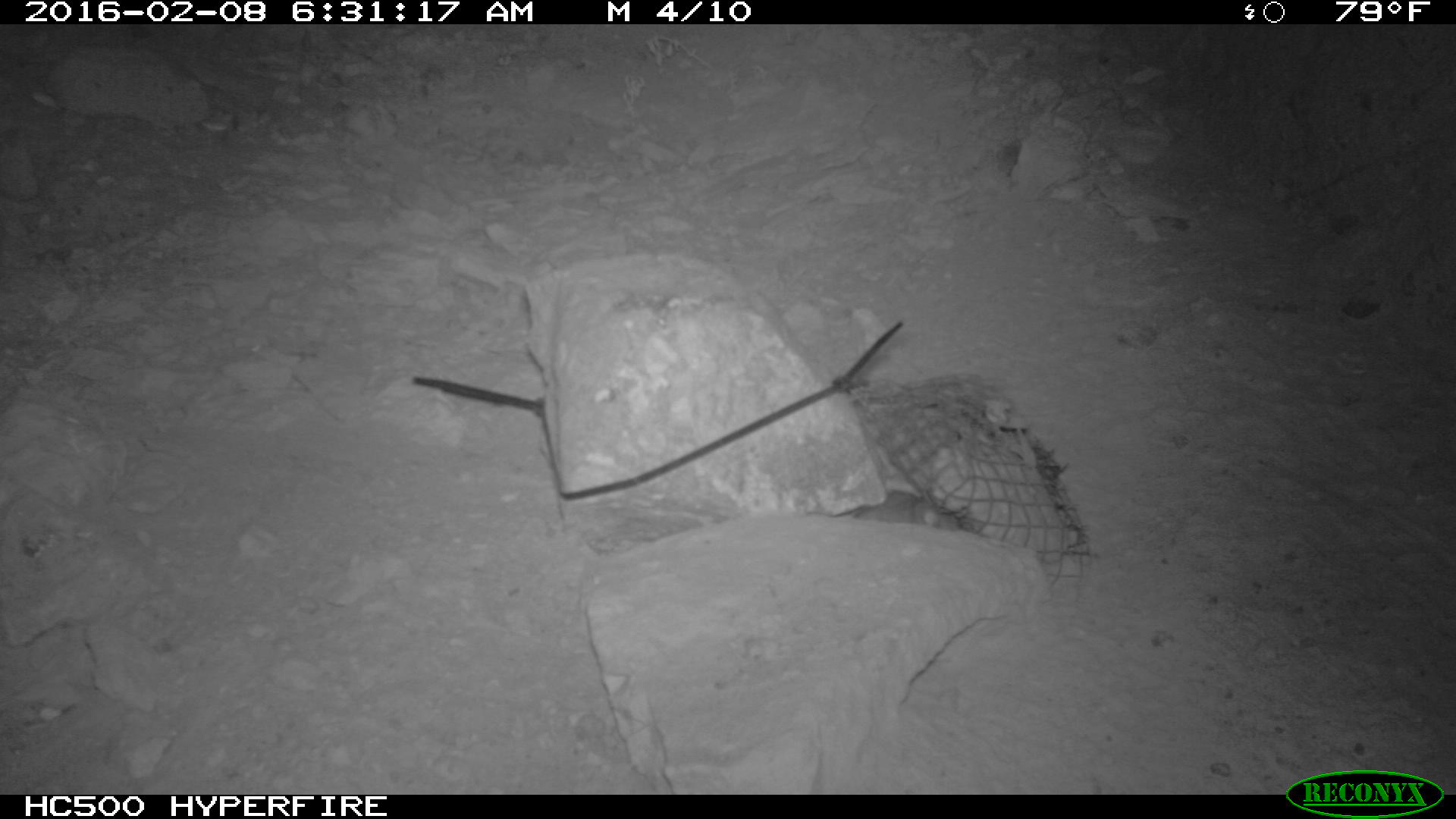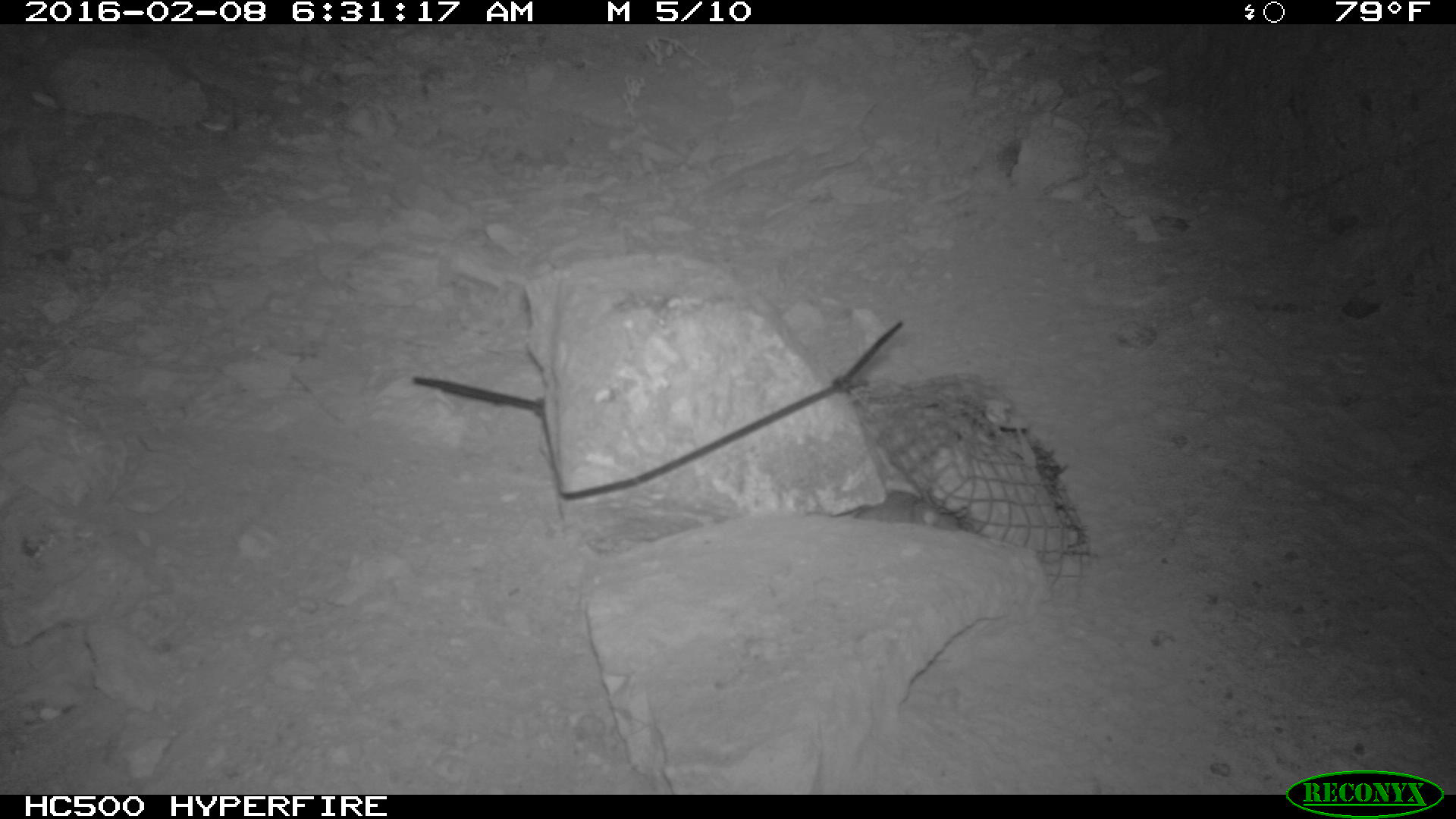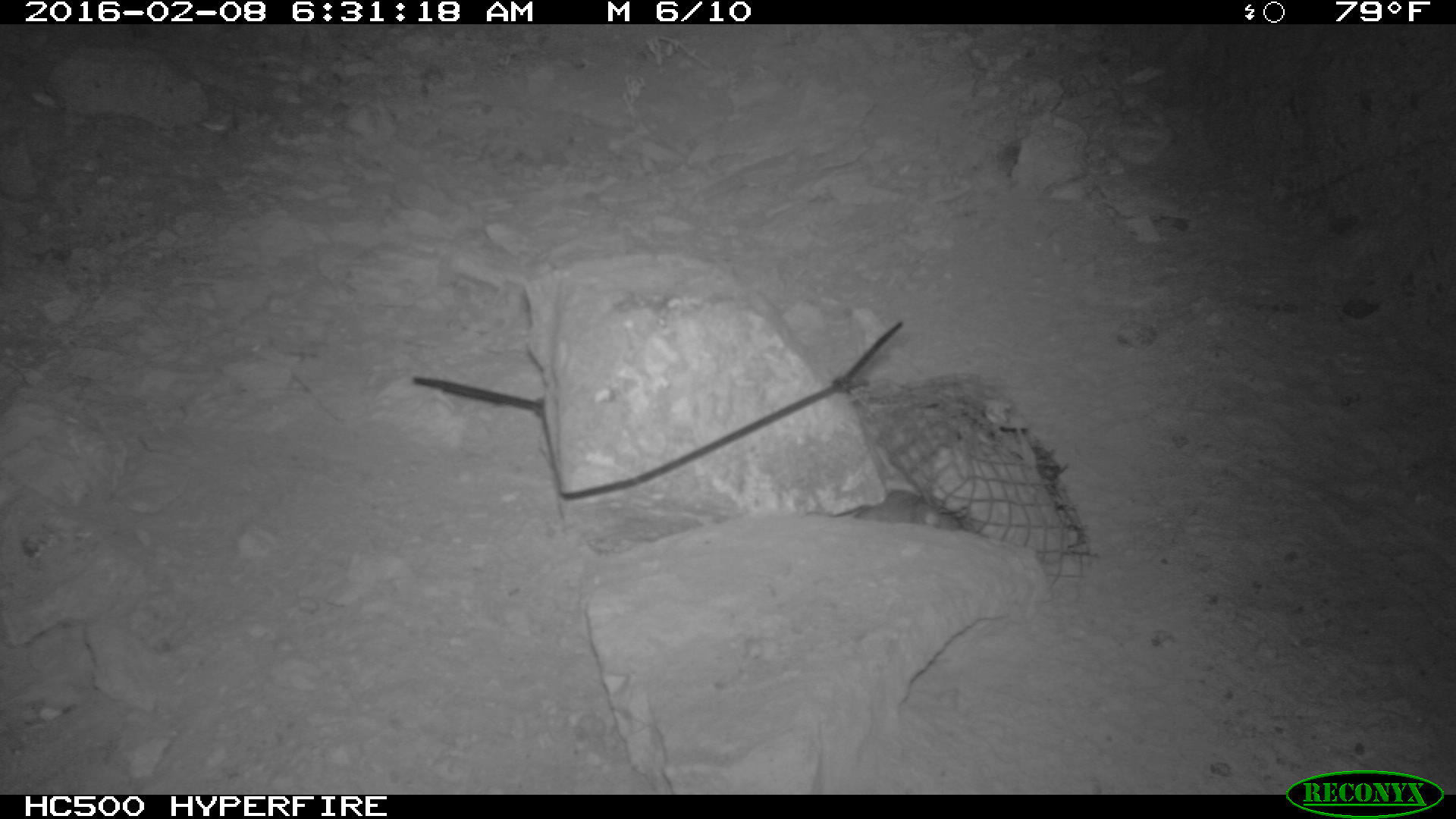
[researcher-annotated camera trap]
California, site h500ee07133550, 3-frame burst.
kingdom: Animalia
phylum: Chordata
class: Mammalia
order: Rodentia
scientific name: Rodentia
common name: rodent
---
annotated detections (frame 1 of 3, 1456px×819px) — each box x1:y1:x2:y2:
rodent: 805:488:963:531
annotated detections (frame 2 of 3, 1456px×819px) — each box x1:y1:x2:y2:
rodent: 842:489:973:532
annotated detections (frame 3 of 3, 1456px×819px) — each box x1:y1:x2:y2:
rodent: 857:488:960:528